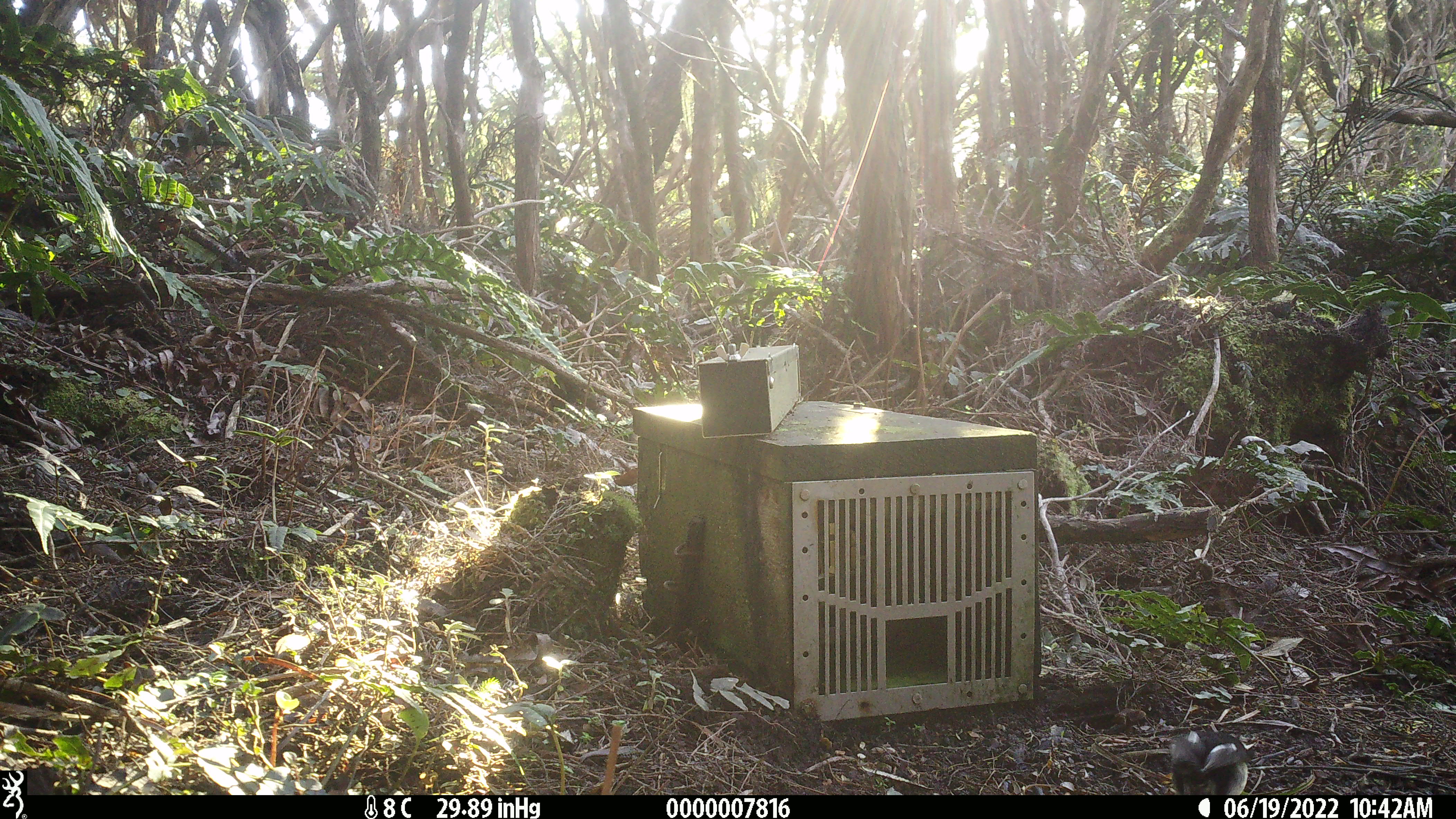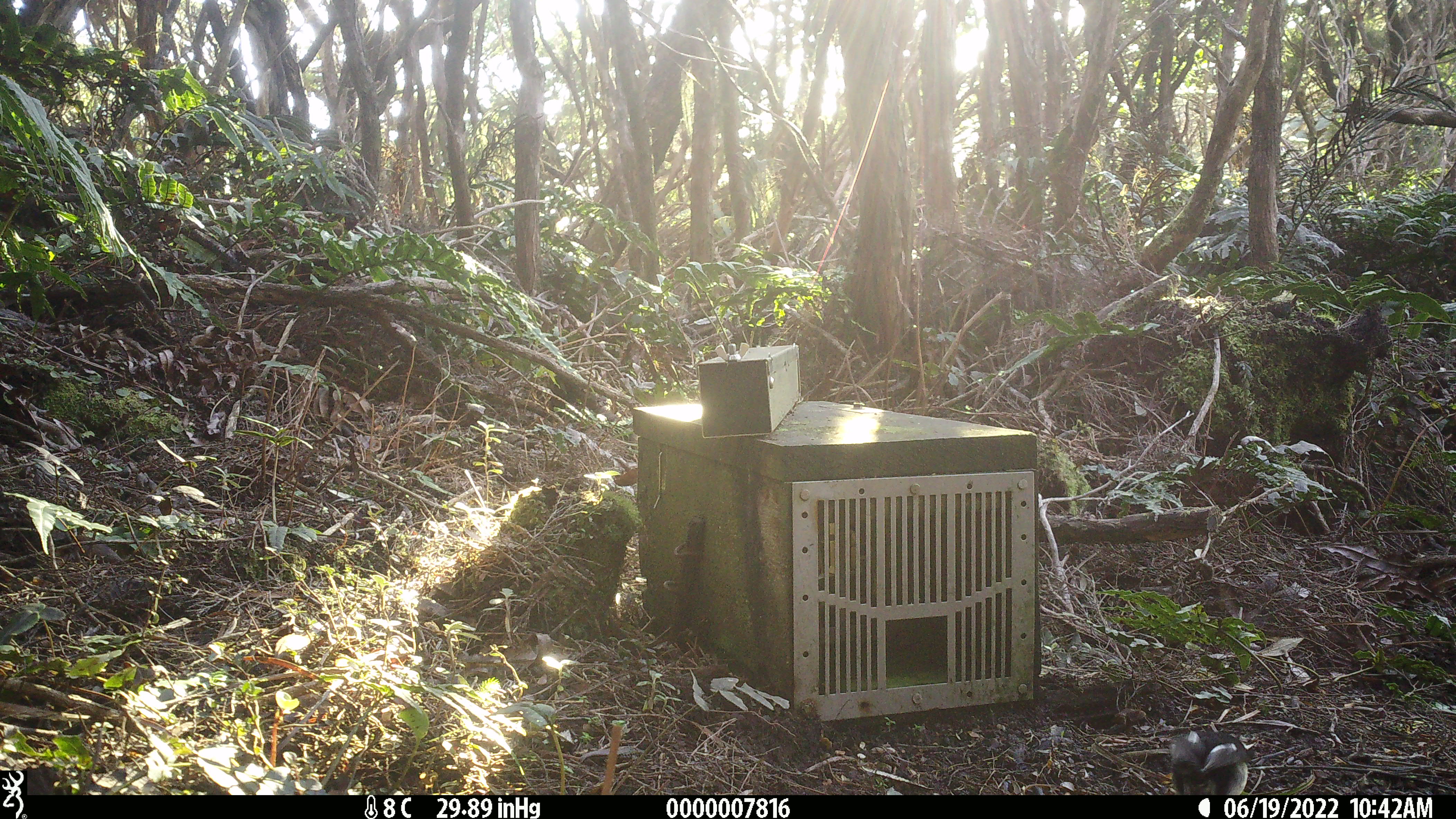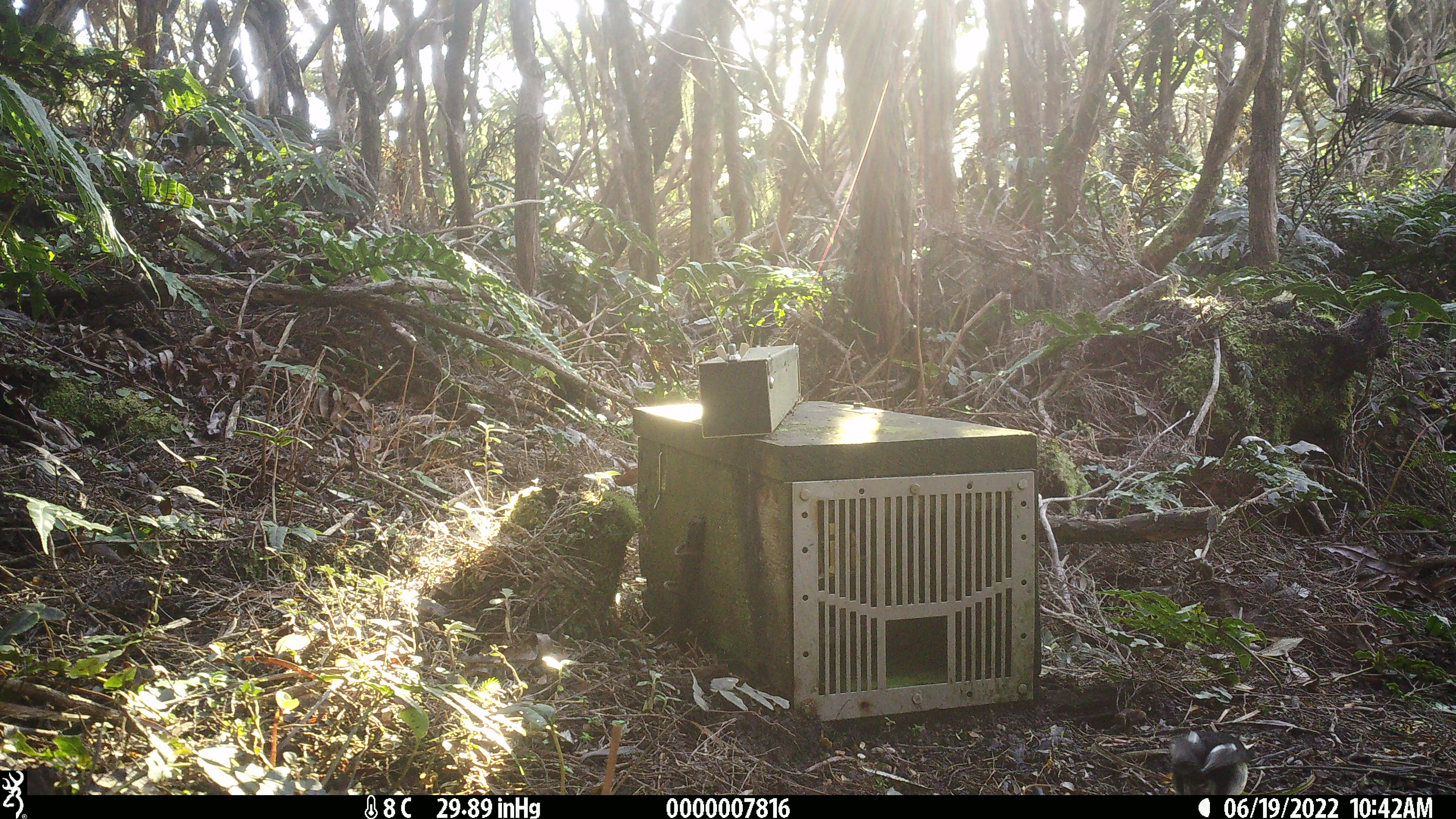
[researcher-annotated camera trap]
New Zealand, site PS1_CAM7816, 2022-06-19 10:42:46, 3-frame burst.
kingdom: Animalia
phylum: Chordata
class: Aves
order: Passeriformes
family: Petroicidae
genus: Petroica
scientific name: Petroica macrocephala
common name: tomtit